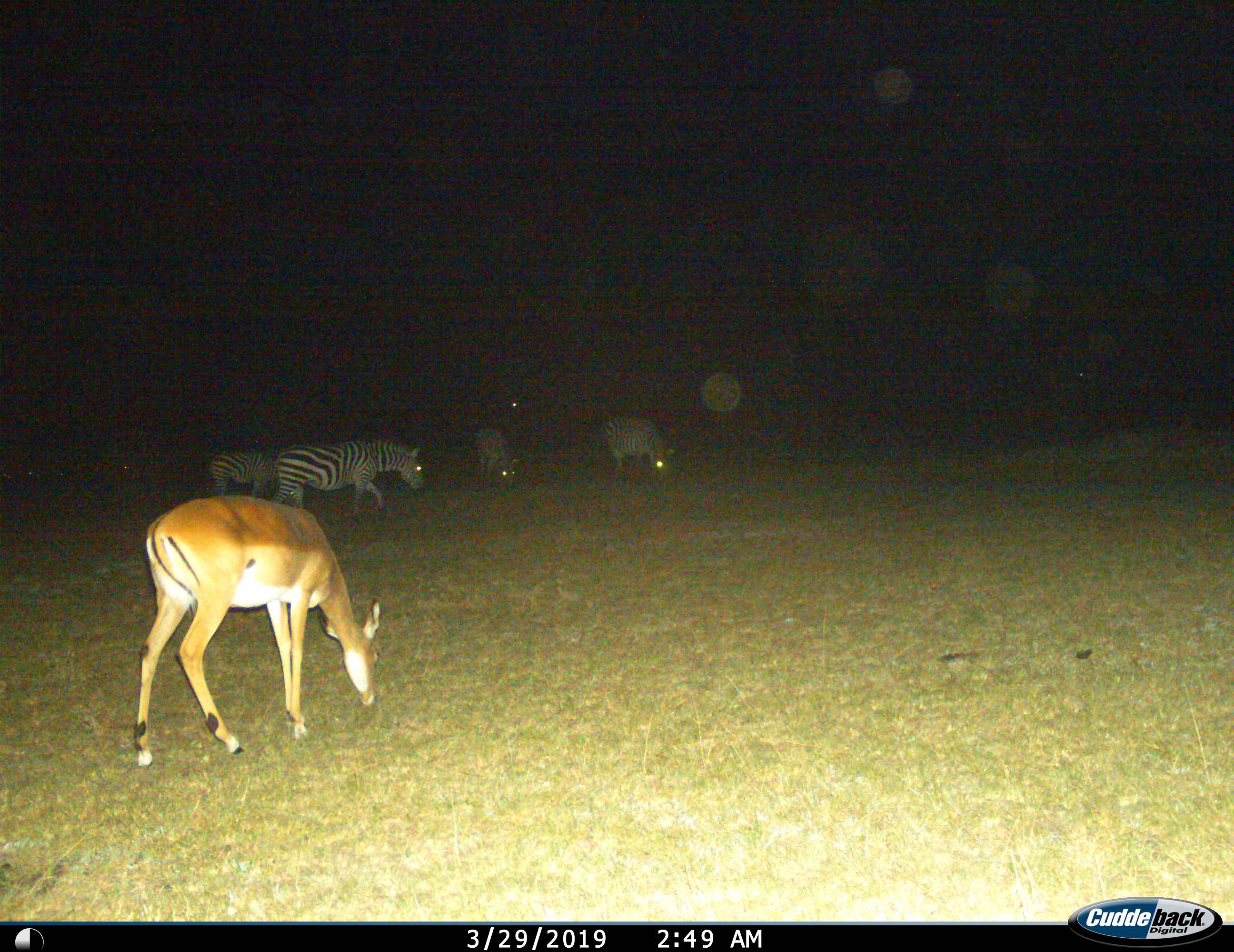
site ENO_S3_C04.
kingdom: Animalia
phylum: Chordata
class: Mammalia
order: Artiodactyla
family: Bovidae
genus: Aepyceros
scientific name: Aepyceros melampus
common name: impala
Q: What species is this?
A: Impala (Aepyceros melampus).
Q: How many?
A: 1.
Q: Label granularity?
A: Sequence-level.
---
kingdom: Animalia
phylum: Chordata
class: Mammalia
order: Perissodactyla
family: Equidae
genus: Equus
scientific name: Equus quagga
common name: plains zebra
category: zebraplains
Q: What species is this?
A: Zebraplains (plains zebra) (Equus quagga).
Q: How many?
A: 4.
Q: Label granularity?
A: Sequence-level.